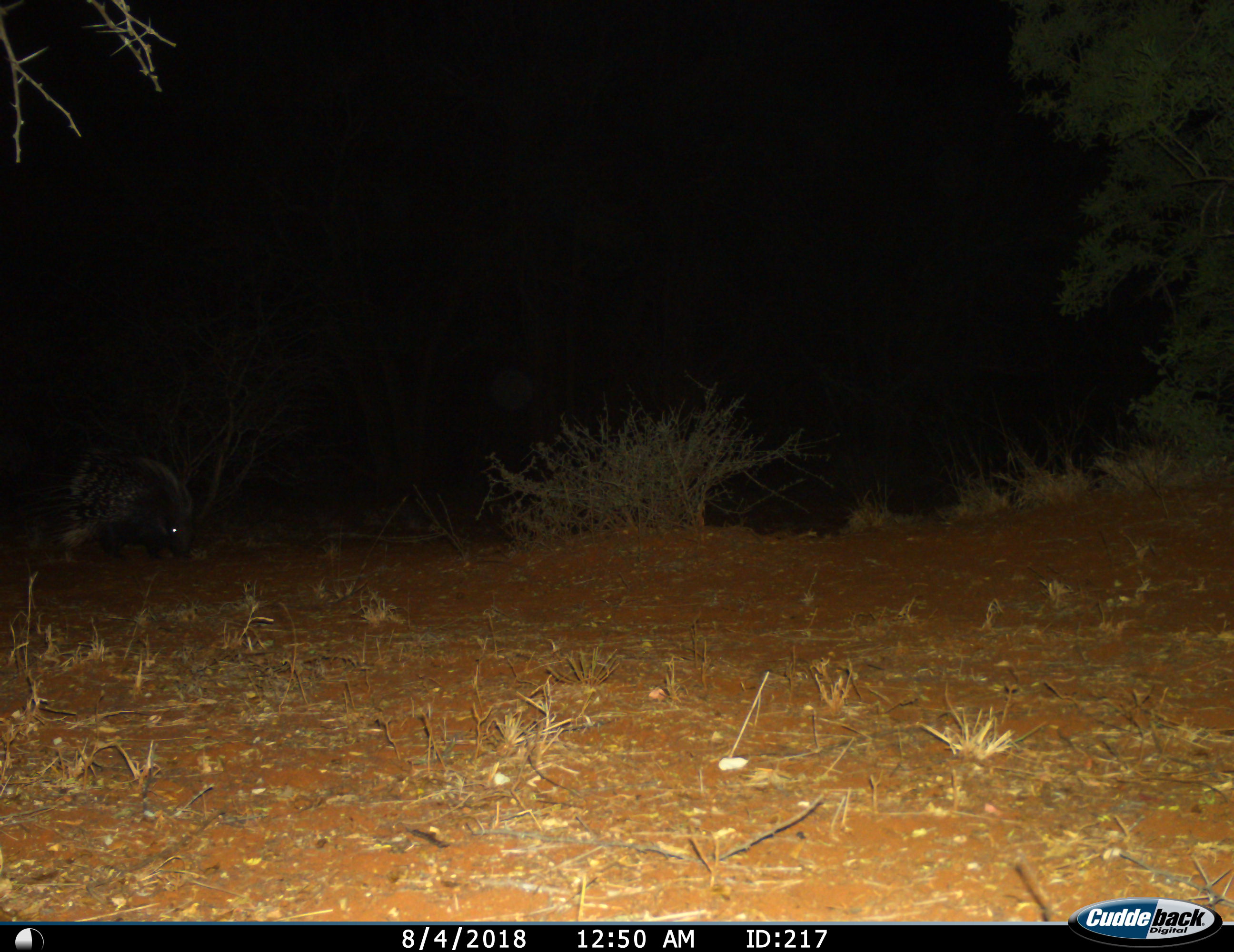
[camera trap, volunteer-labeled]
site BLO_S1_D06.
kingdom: Animalia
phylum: Chordata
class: Mammalia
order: Rodentia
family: Hystricidae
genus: Hystrix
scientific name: Hystrix cristata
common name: crested porcupine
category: porcupine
Porcupine (crested porcupine) (Hystrix cristata), count 1. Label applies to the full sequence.